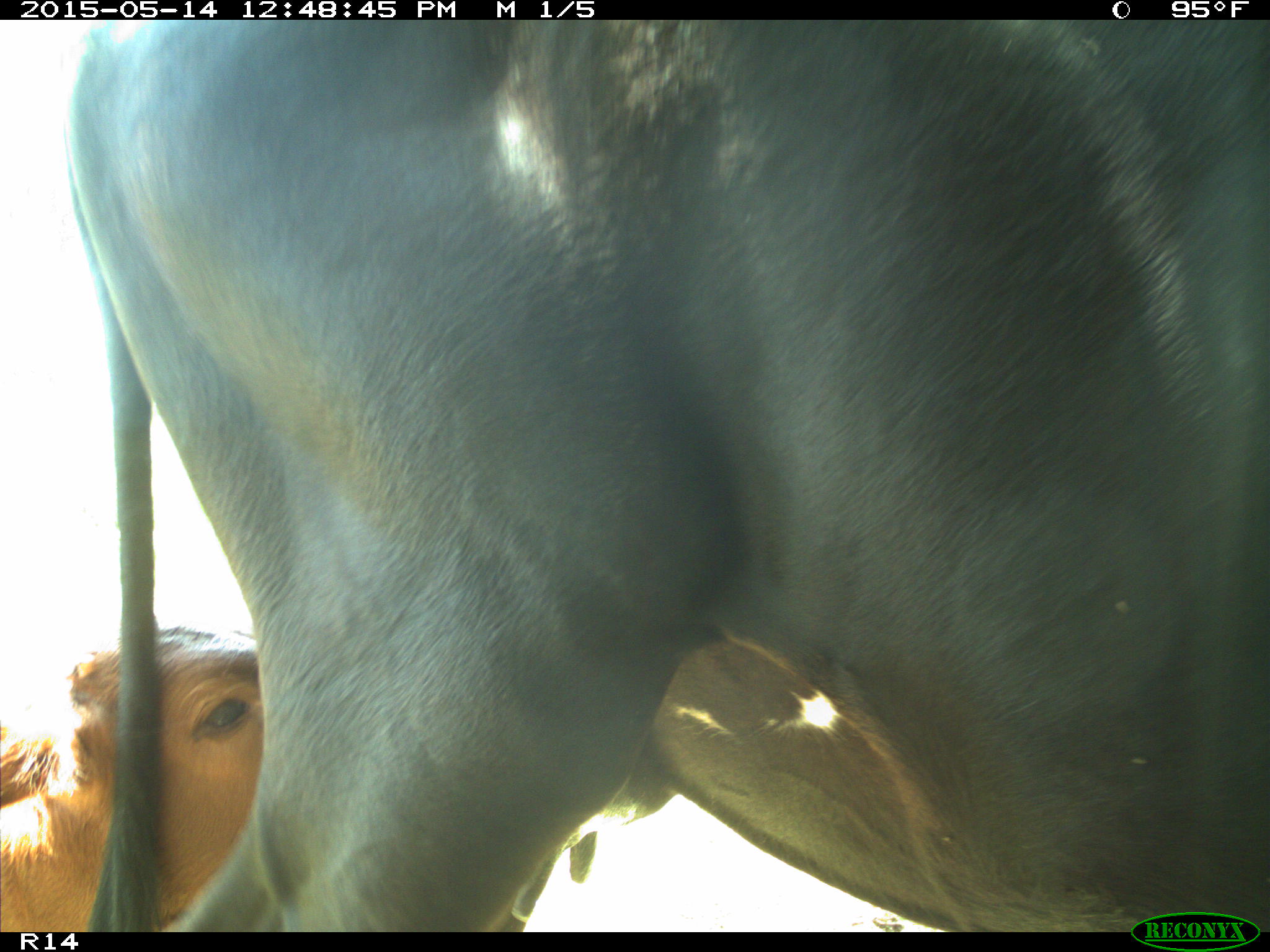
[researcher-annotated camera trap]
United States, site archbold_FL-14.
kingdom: Animalia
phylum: Chordata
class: Mammalia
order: Artiodactyla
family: Bovidae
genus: Bos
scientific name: Bos taurus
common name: domestic cow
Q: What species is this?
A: Bos taurus (domestic cow).